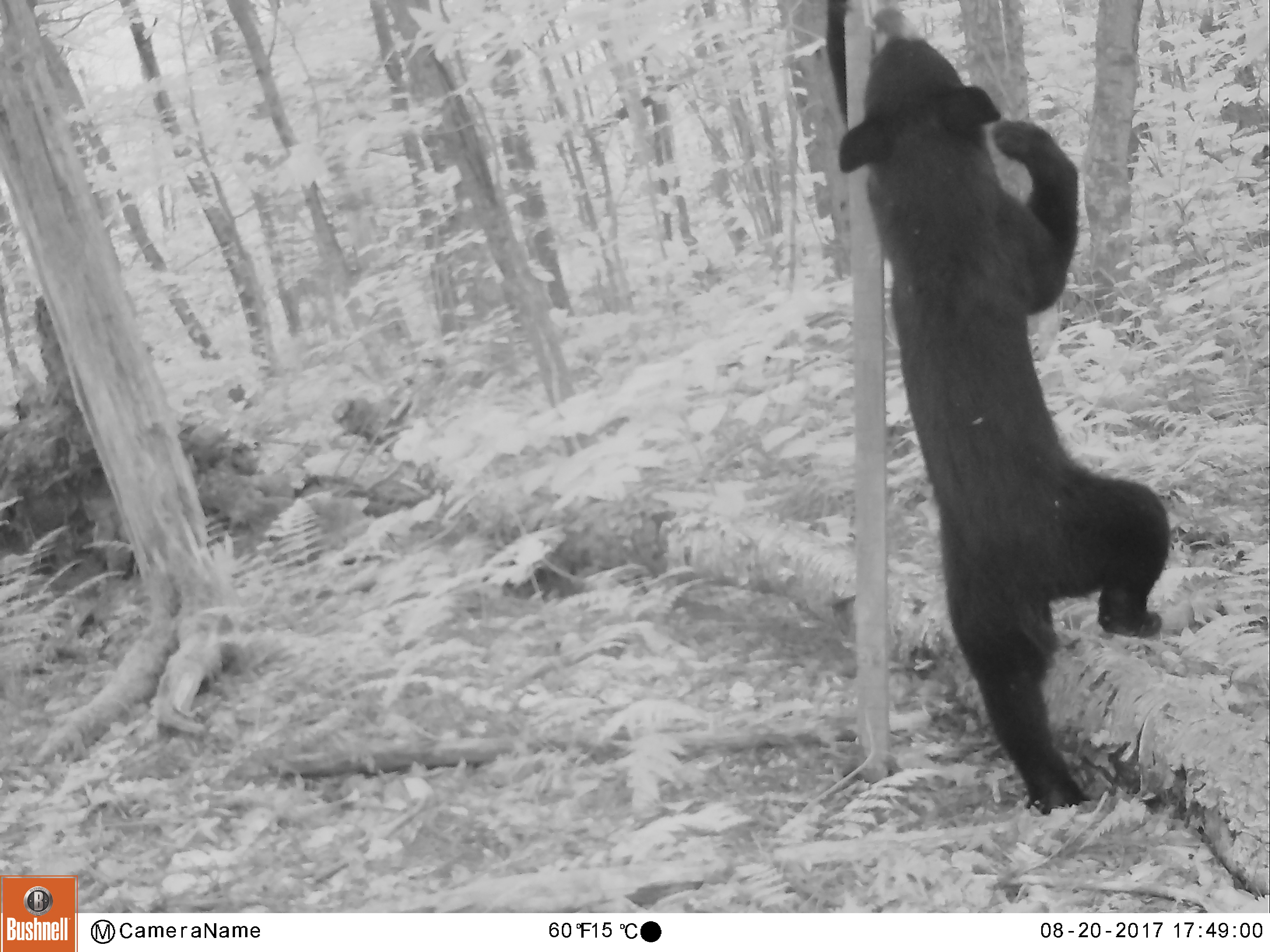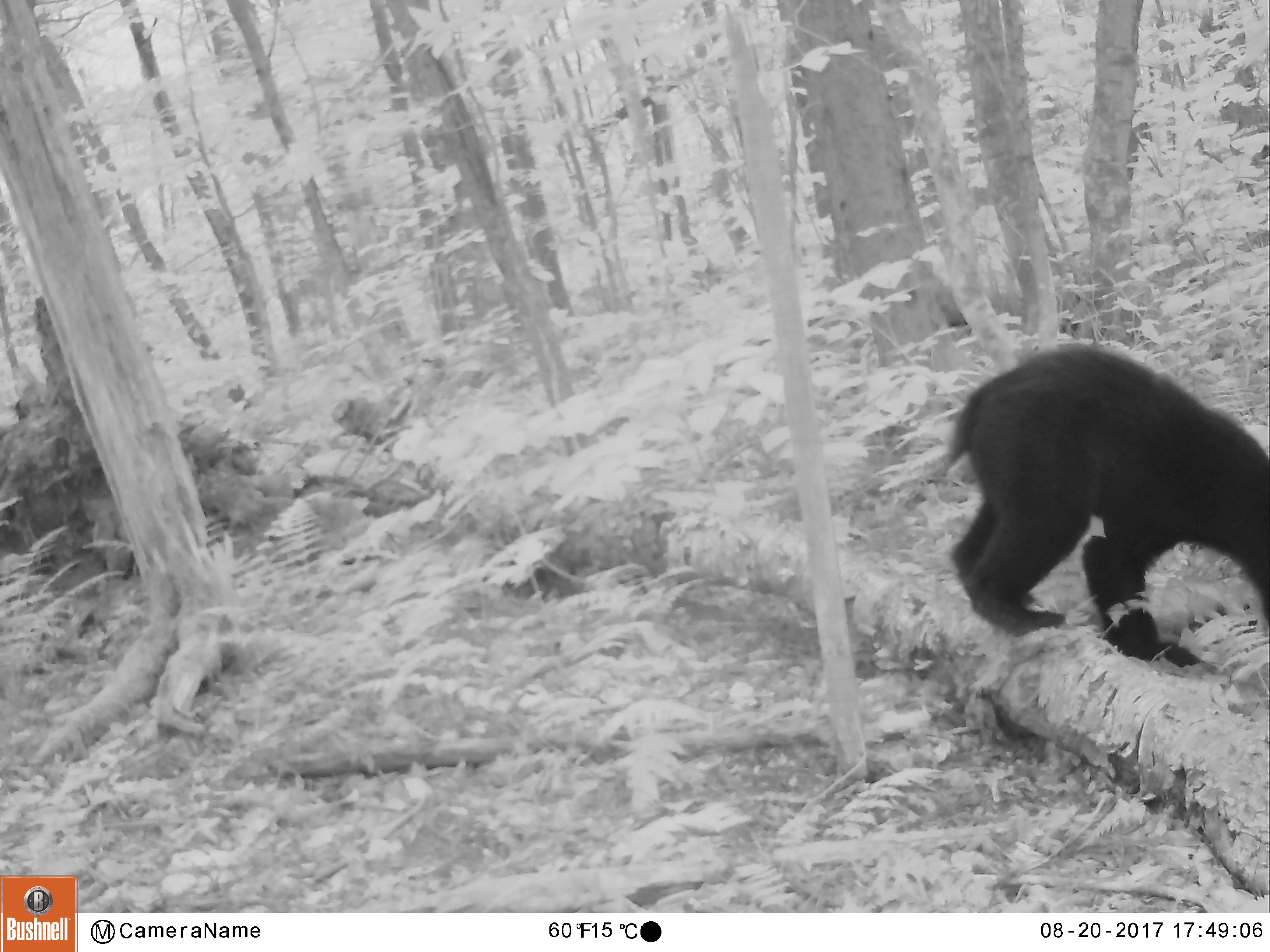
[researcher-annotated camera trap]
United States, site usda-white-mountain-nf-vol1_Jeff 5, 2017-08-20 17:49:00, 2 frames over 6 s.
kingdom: Animalia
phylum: Chordata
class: Mammalia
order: Carnivora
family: Ursidae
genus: Ursus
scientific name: Ursus americanus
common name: black bear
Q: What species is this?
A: Black bear (Ursus americanus).